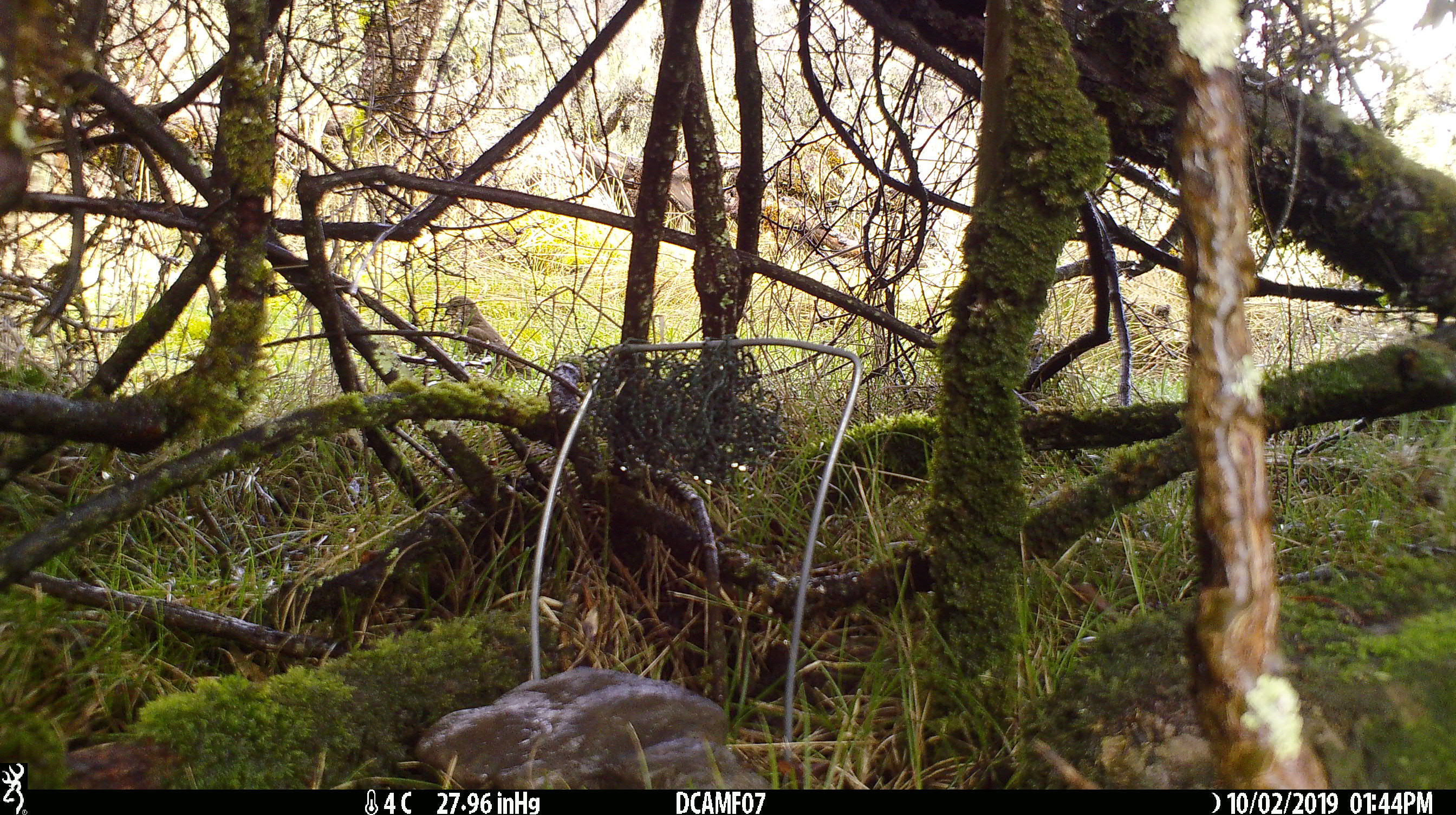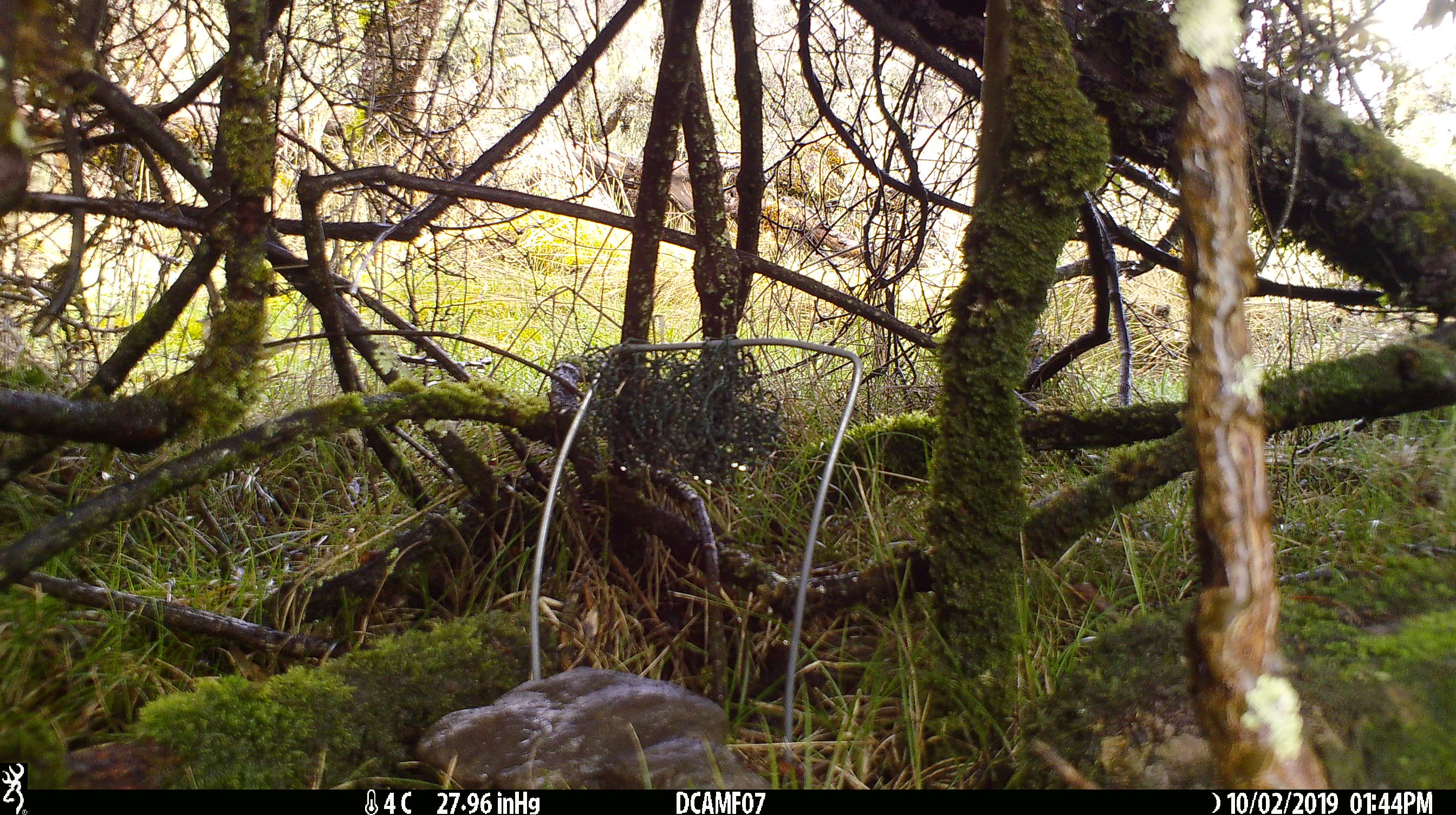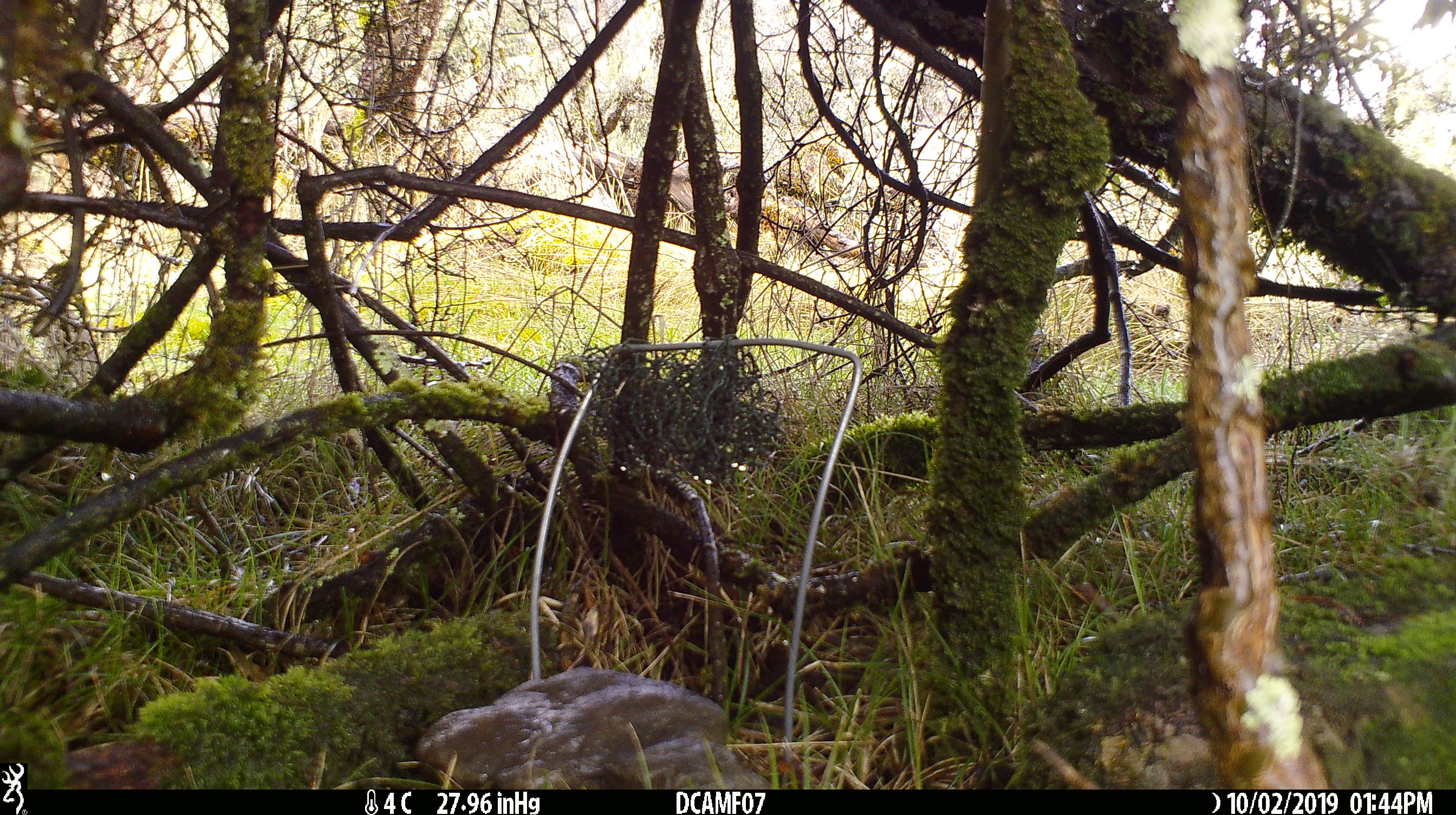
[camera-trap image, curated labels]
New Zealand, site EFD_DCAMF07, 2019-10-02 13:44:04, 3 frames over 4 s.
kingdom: Animalia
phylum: Chordata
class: Aves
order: Passeriformes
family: Turdidae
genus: Turdus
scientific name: Turdus philomelos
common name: song thrush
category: thrush